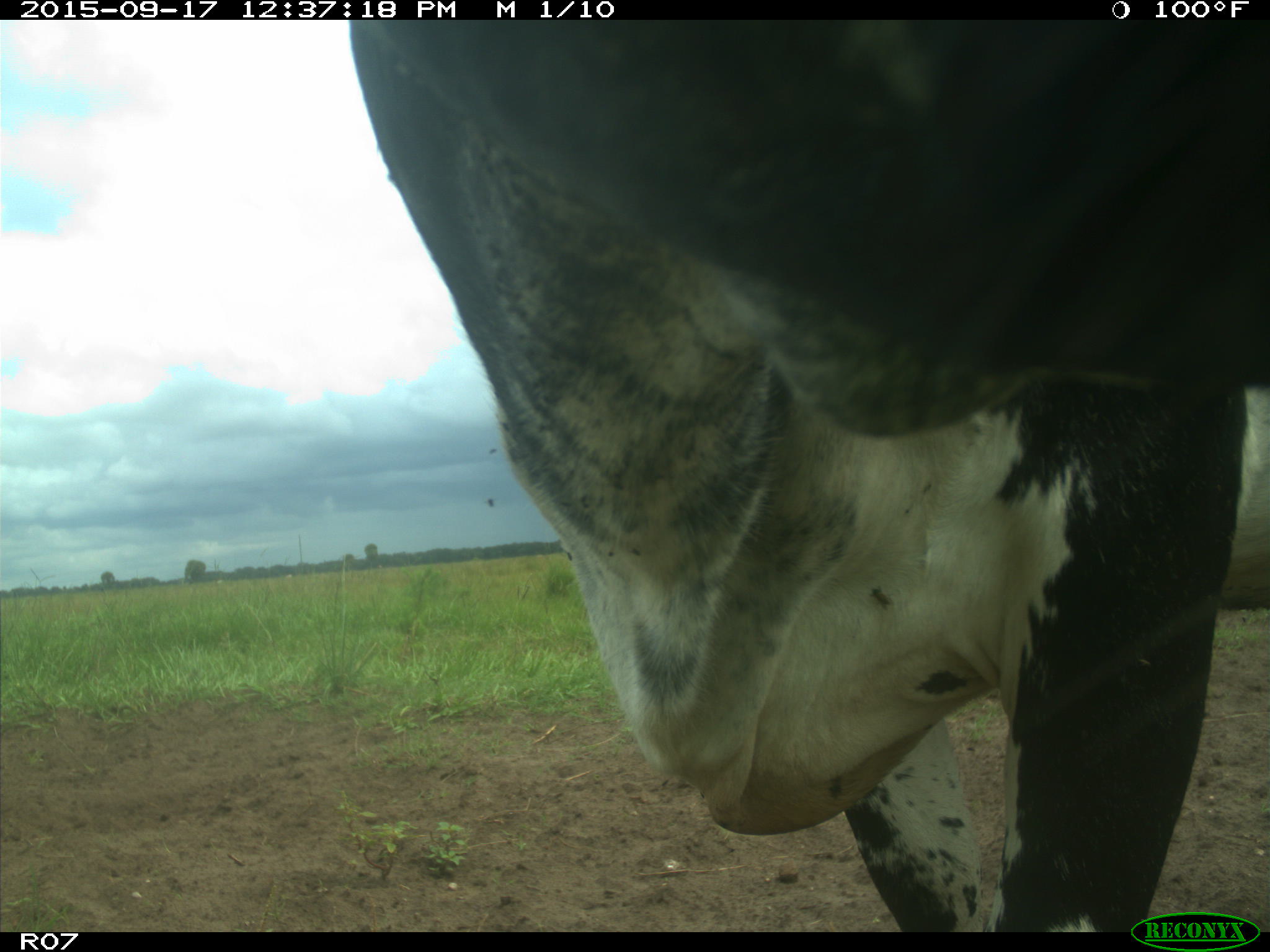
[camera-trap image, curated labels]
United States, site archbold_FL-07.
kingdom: Animalia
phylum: Chordata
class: Mammalia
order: Artiodactyla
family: Bovidae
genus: Bos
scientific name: Bos taurus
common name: domestic cow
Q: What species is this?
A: Bos taurus (domestic cow).